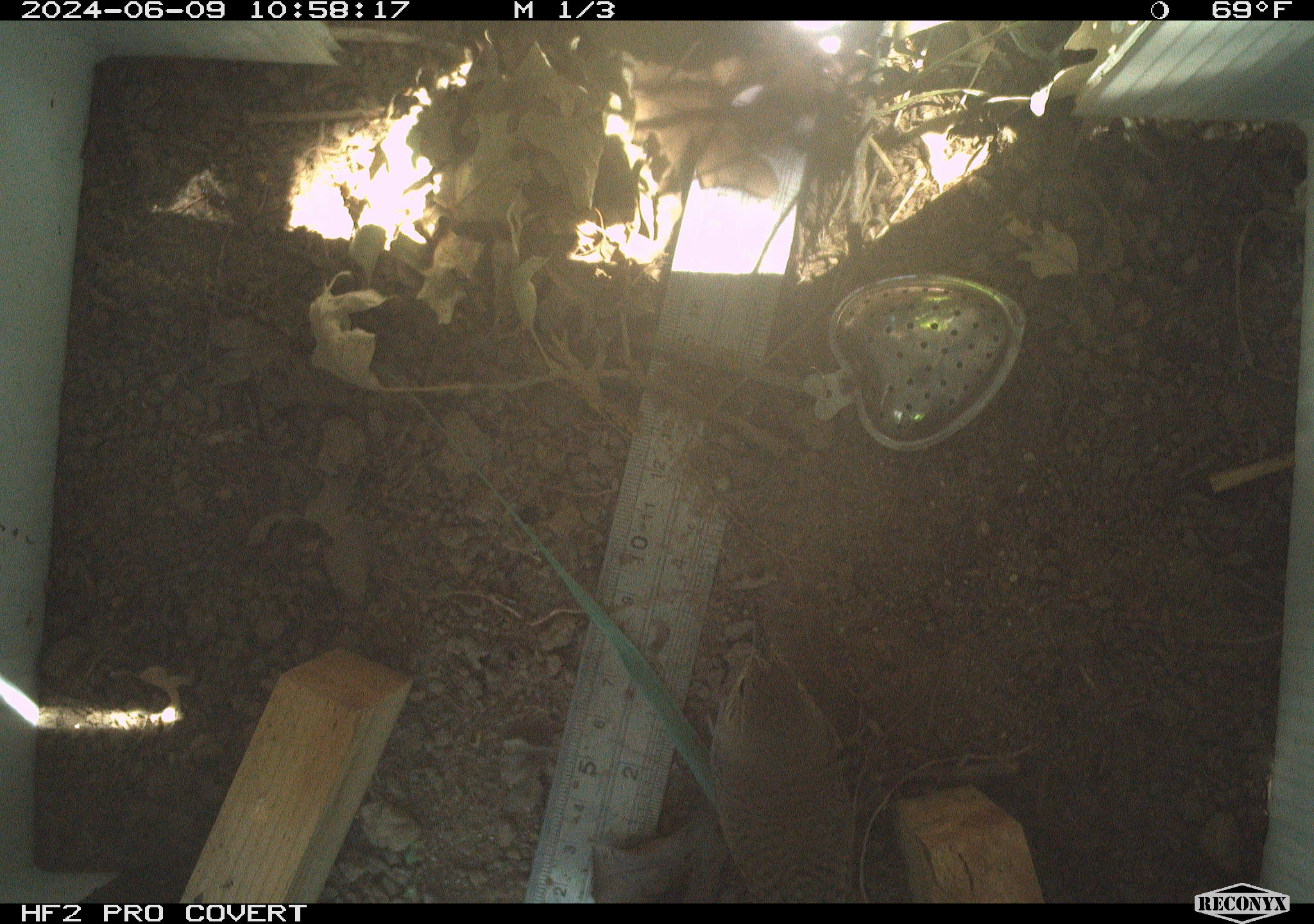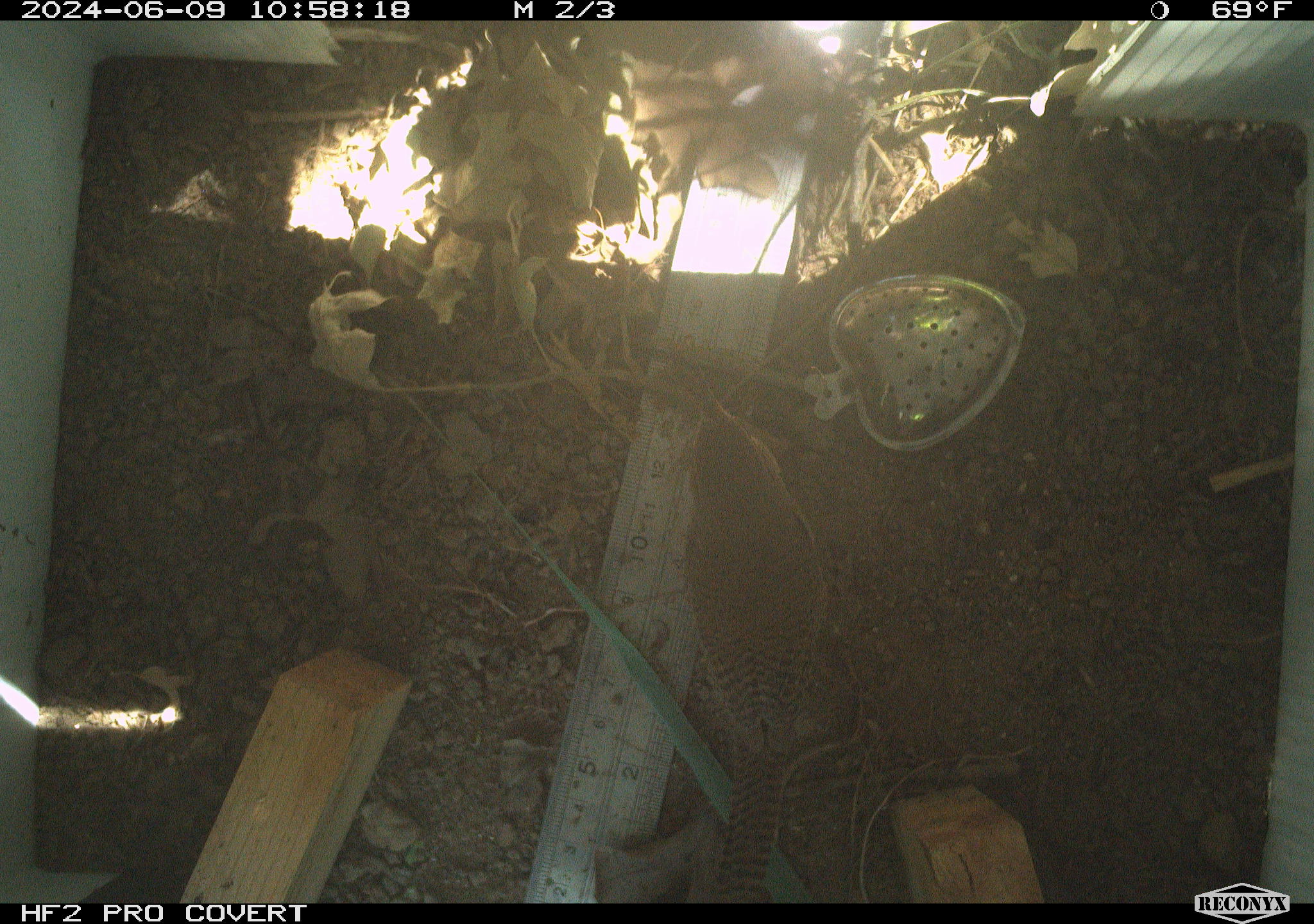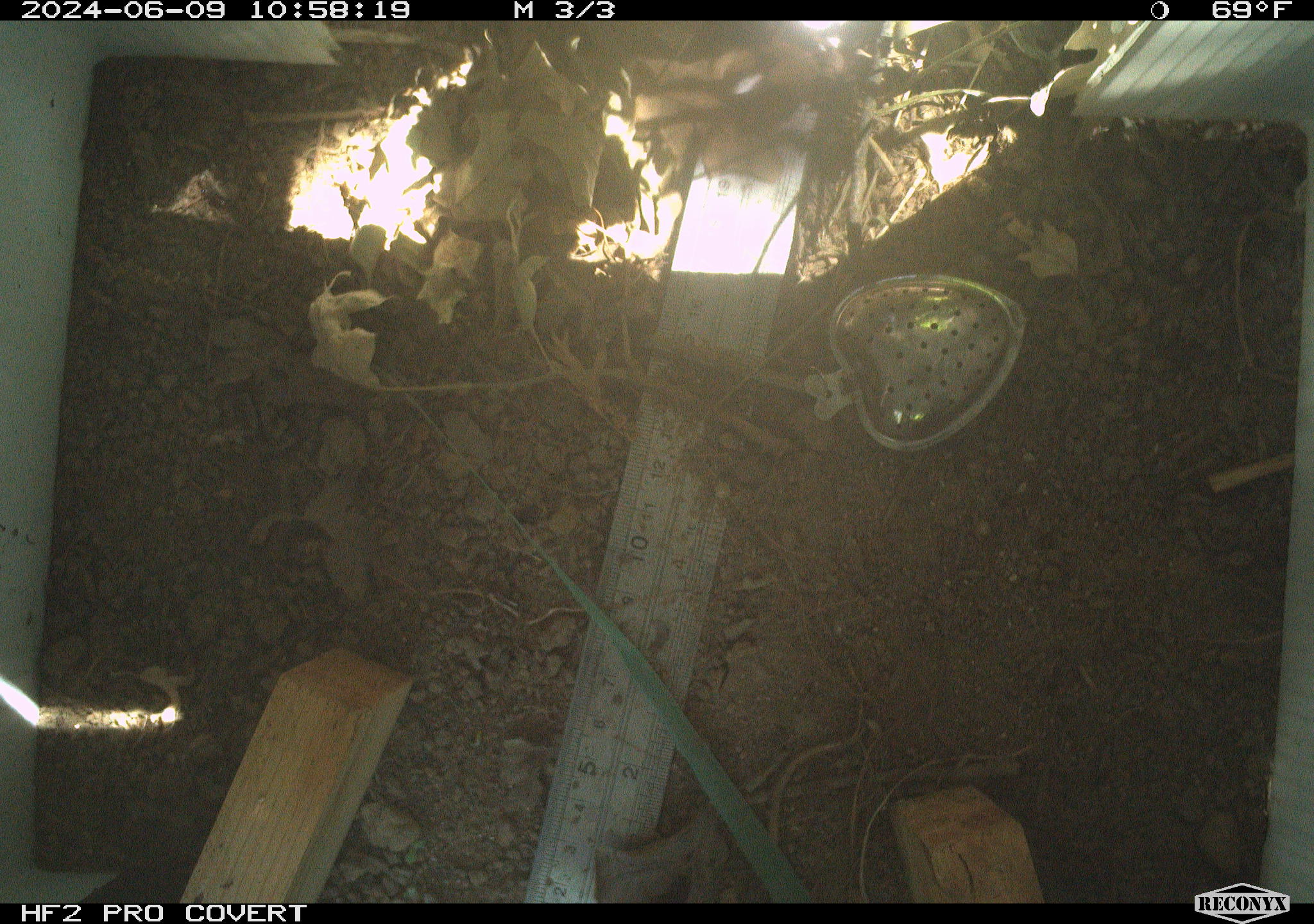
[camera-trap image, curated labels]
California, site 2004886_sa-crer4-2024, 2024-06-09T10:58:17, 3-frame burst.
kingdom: Animalia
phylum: Chordata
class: Aves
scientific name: Aves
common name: bird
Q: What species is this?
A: Bird (Aves).